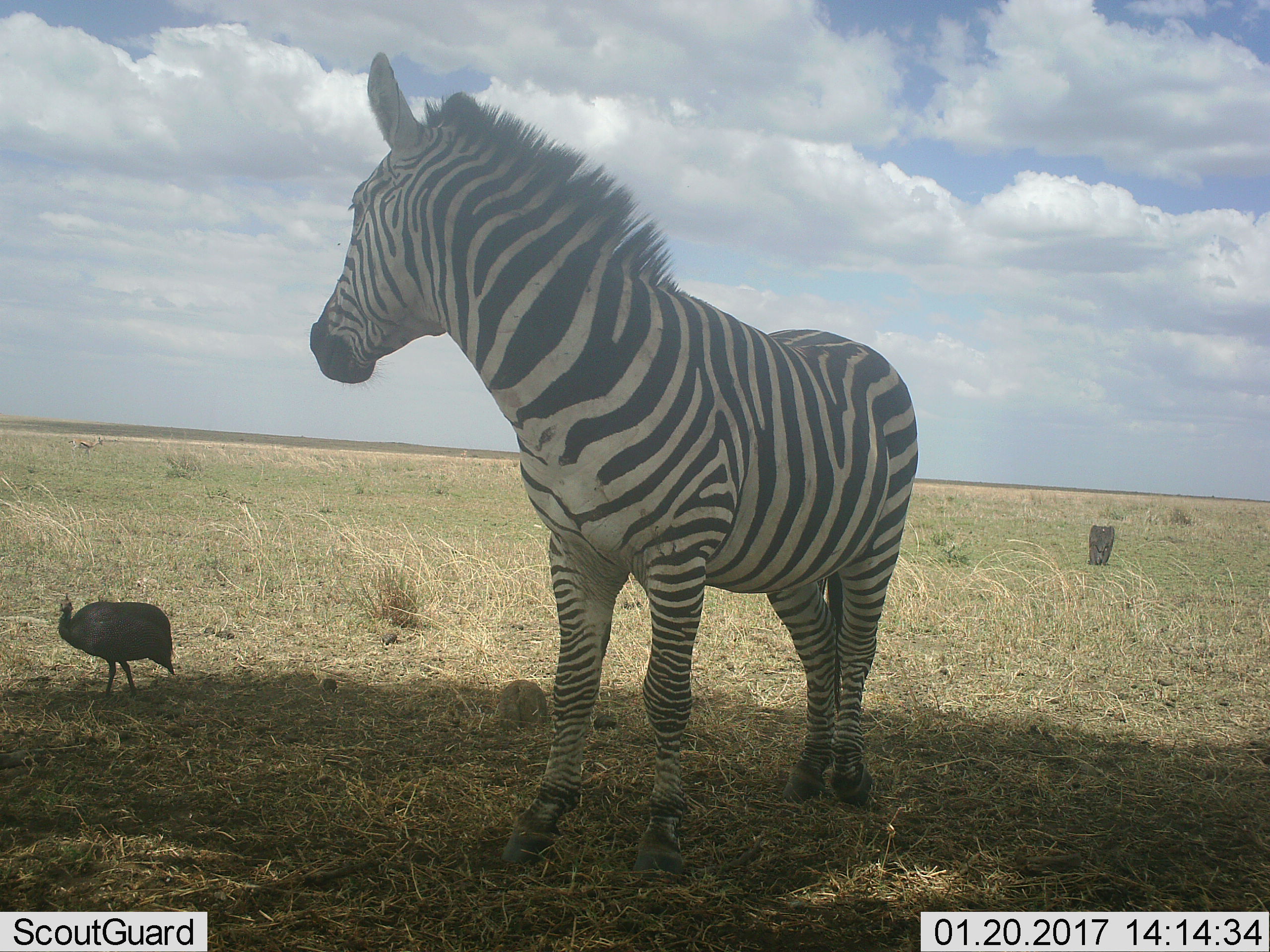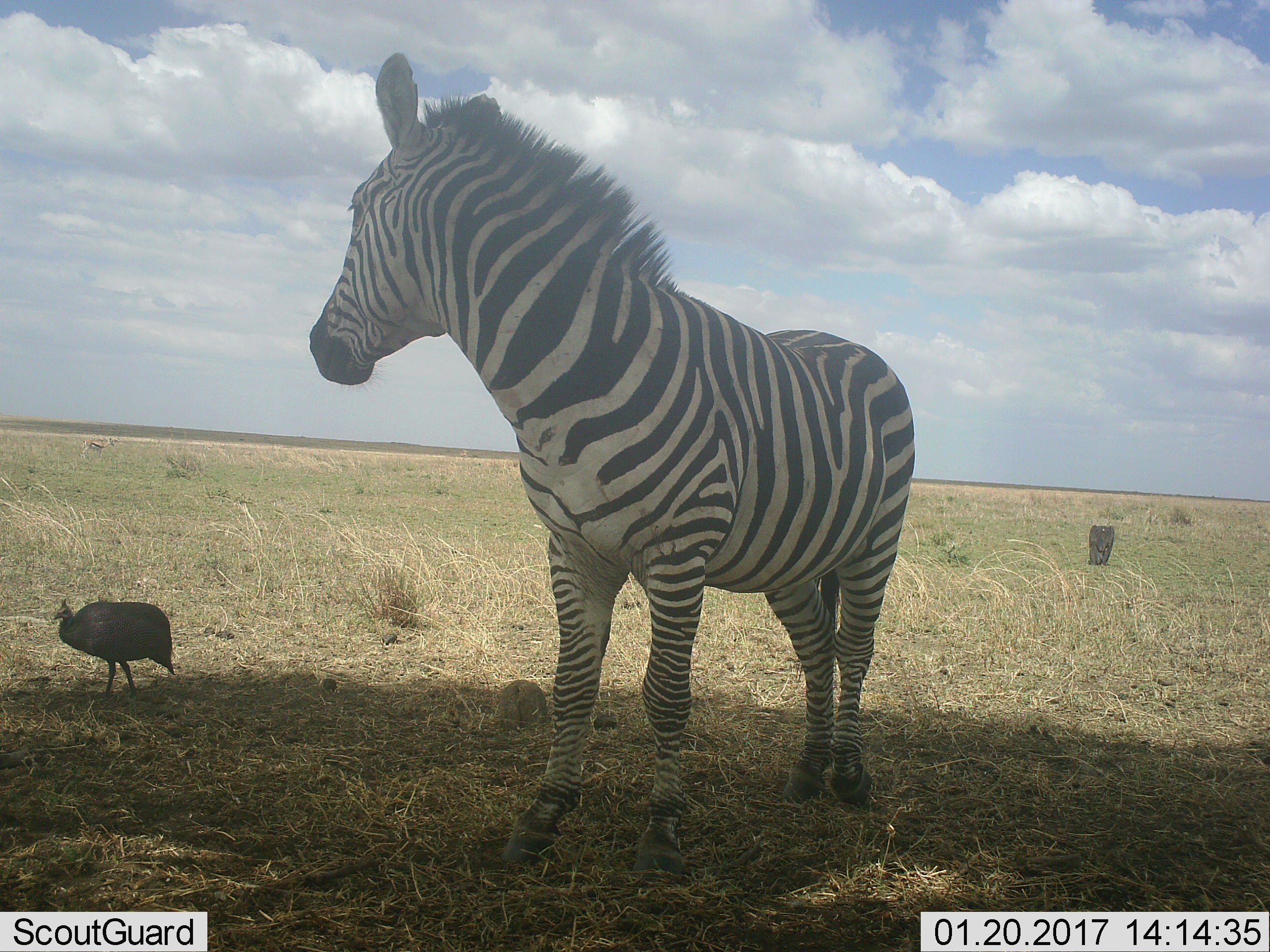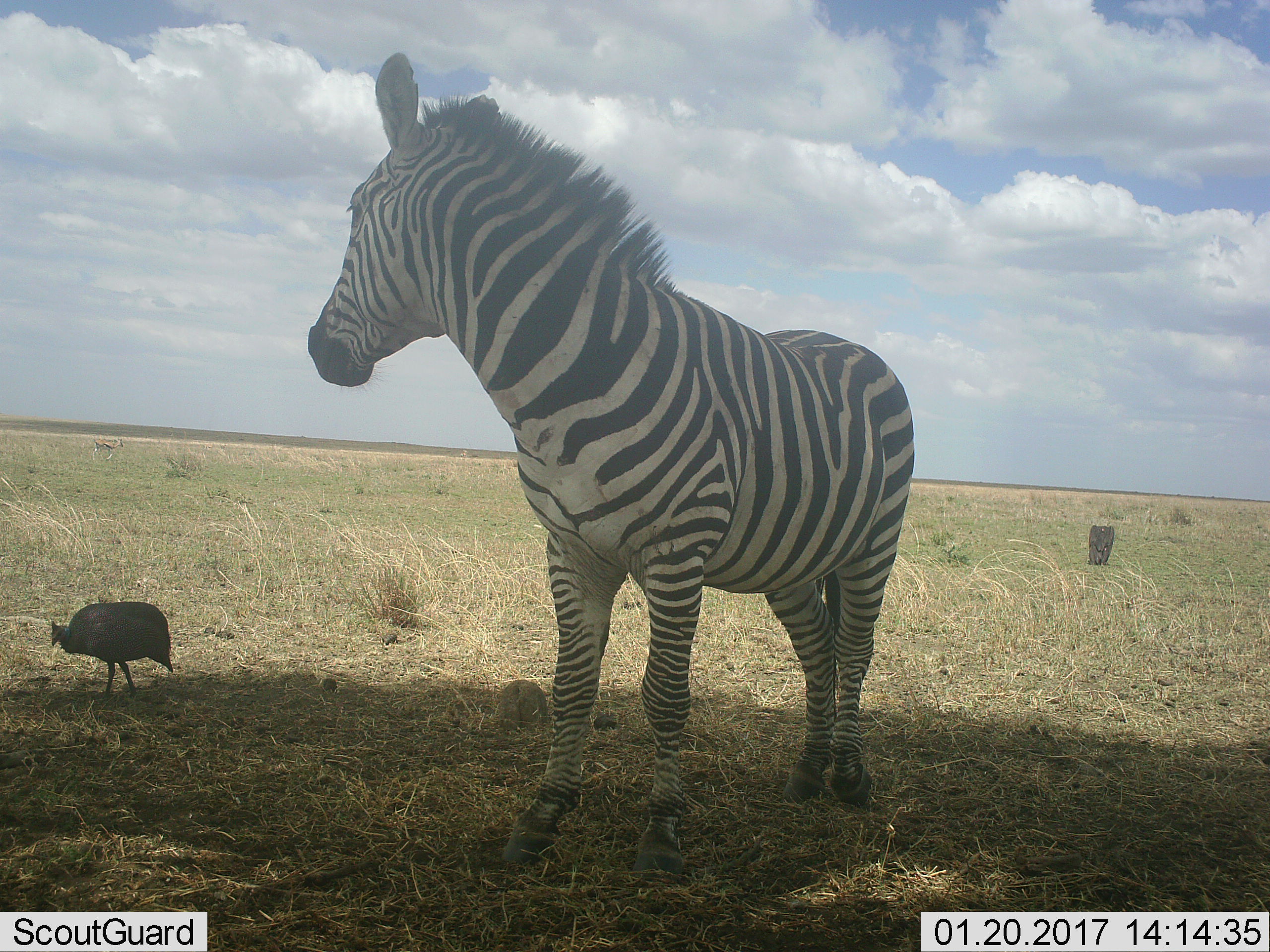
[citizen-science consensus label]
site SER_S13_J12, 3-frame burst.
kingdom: Animalia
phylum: Chordata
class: Mammalia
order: Artiodactyla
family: Bovidae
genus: Eudorcas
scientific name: Eudorcas thomsonii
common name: thomson's gazelle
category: gazellethomsons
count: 1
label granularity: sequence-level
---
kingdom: Animalia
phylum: Chordata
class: Aves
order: Galliformes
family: Numididae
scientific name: Numididae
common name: guineafowl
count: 1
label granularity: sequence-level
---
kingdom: Animalia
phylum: Chordata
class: Mammalia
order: Perissodactyla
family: Equidae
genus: Equus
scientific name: Equus quagga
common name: plains zebra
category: zebraplains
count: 1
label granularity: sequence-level